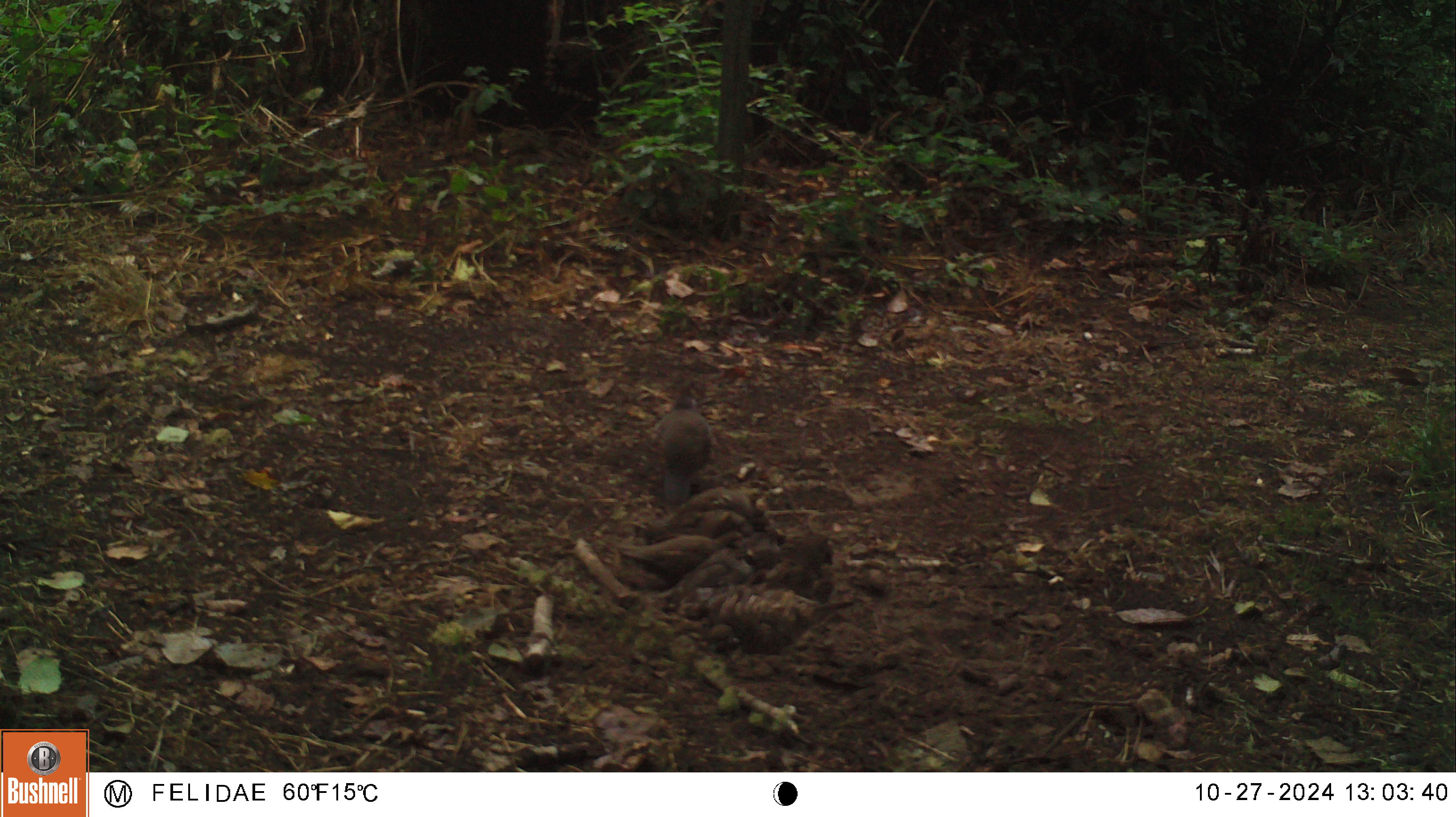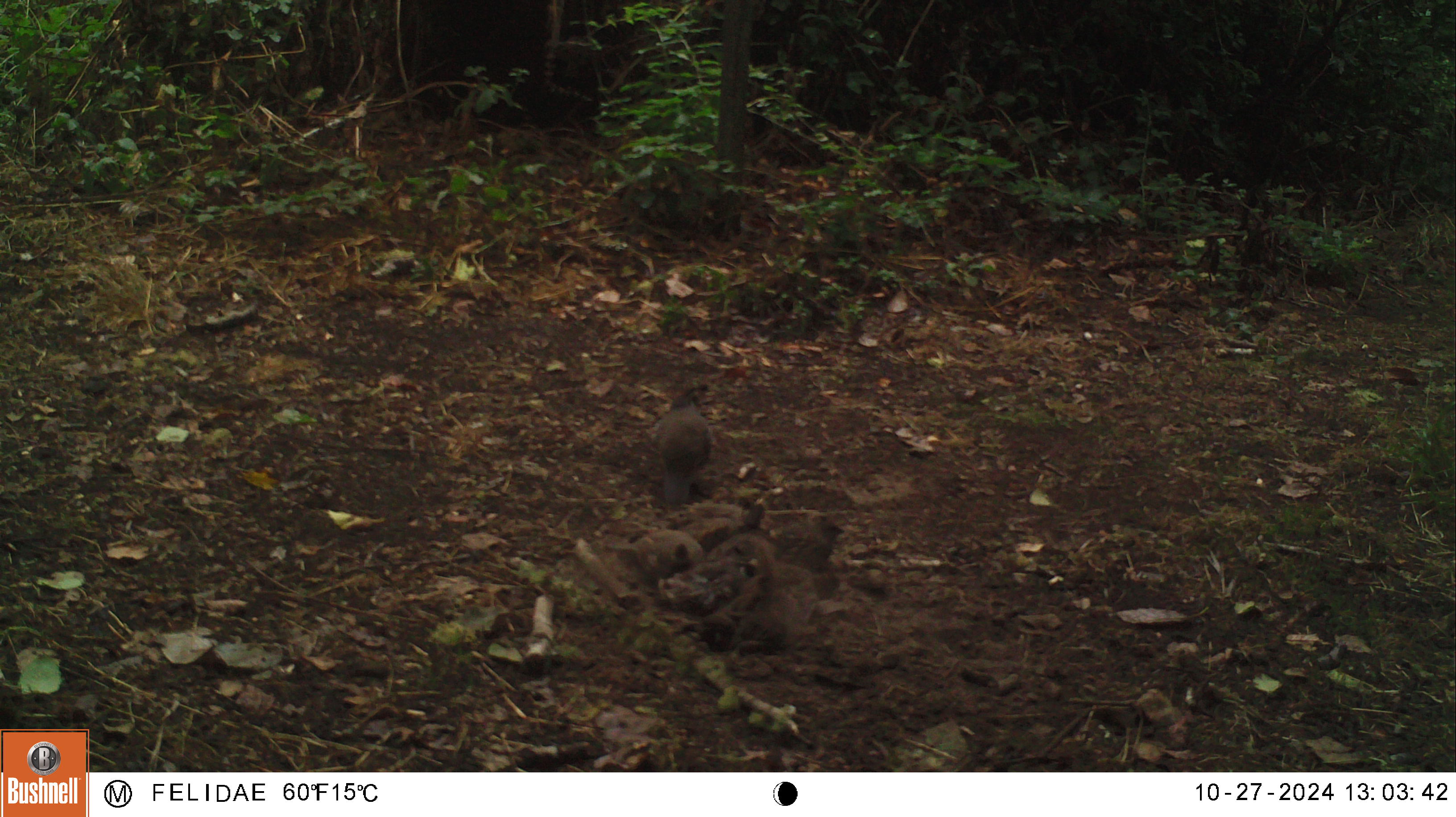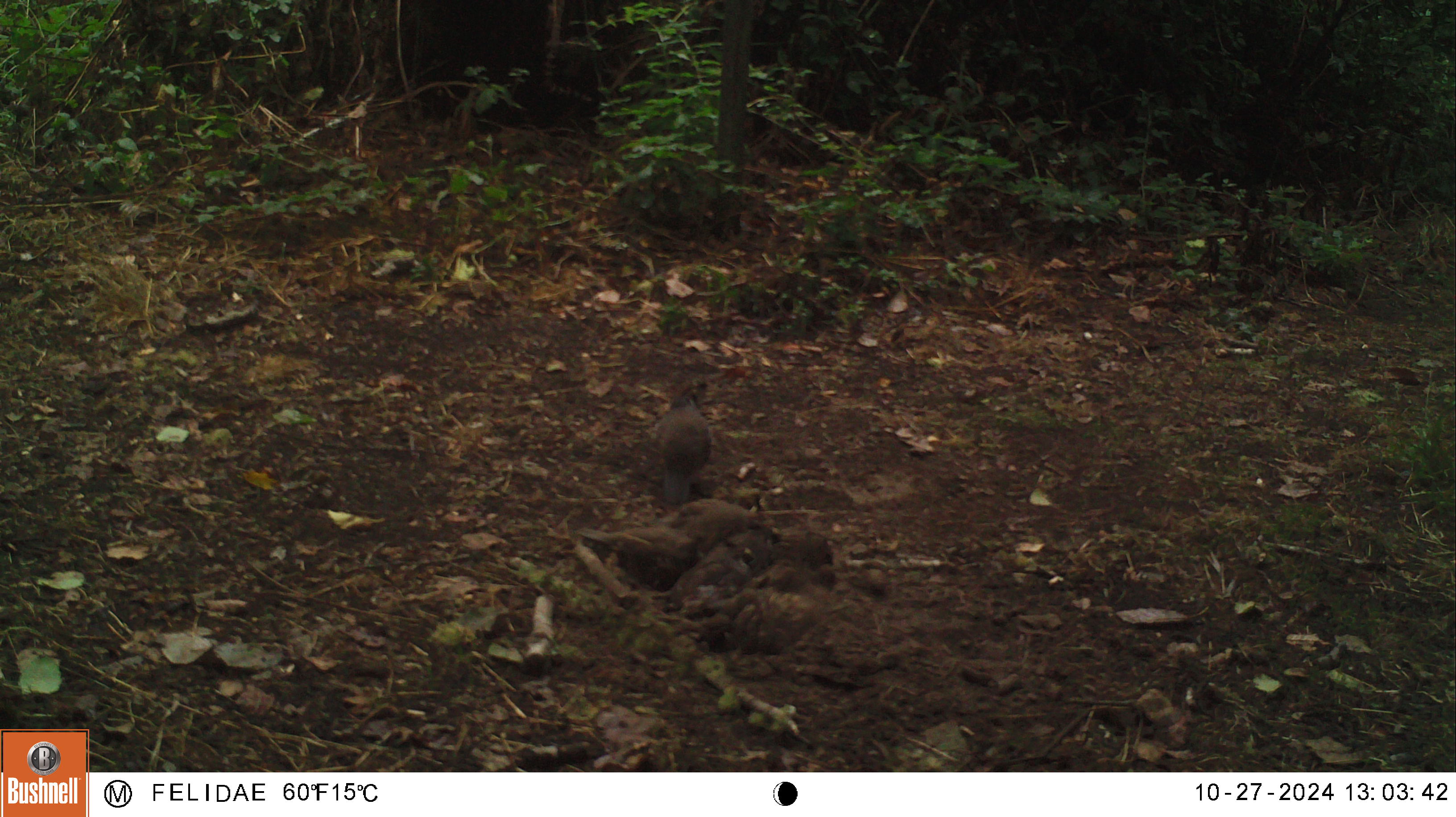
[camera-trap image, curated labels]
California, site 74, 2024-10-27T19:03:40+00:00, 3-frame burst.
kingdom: Animalia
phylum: Chordata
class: Aves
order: Galliformes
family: Odontophoridae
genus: Callipepla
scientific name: Callipepla californica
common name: california quail